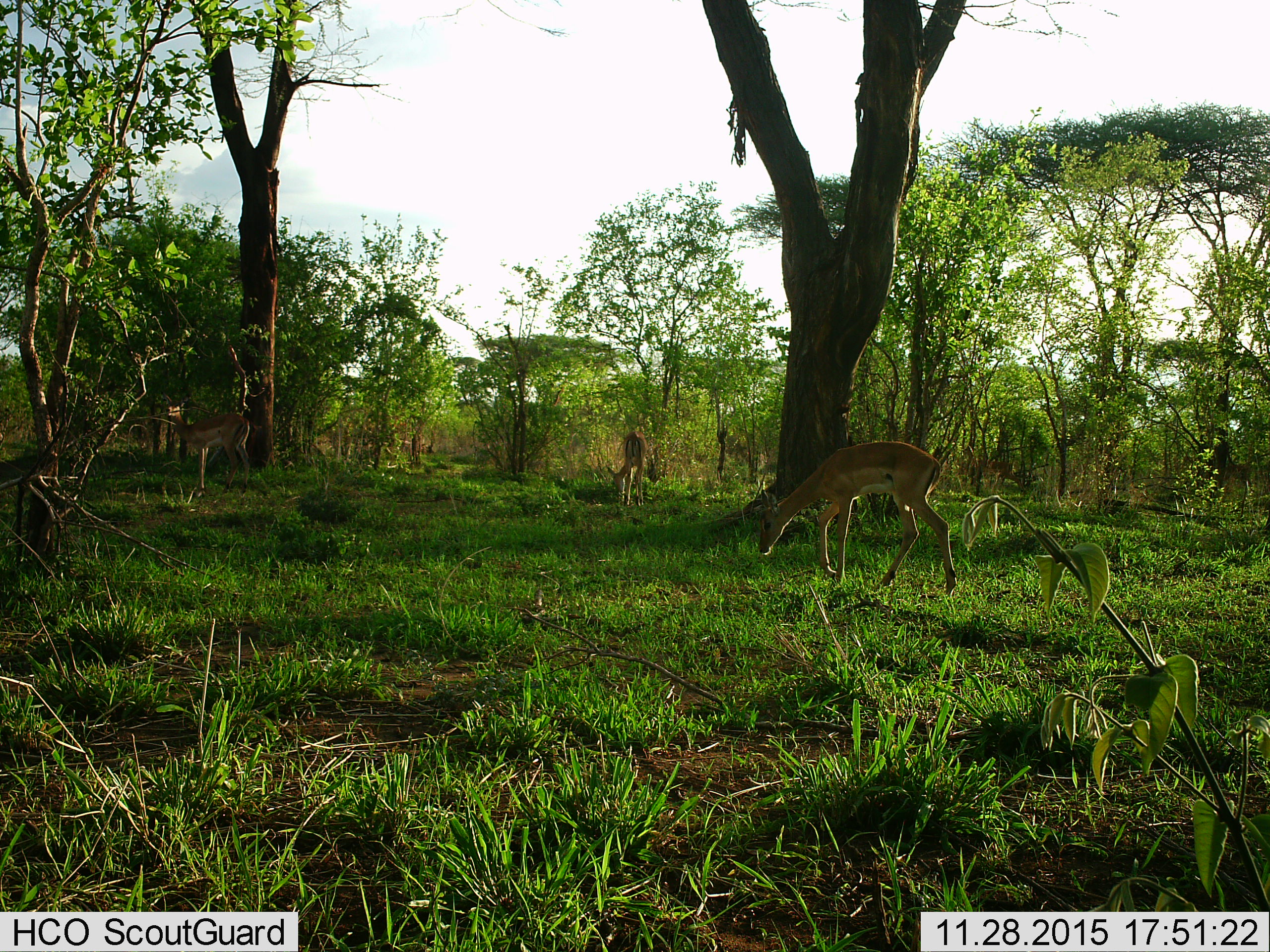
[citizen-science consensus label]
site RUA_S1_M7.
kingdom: Animalia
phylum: Chordata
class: Mammalia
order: Artiodactyla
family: Bovidae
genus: Aepyceros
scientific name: Aepyceros melampus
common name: impala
Impala (Aepyceros melampus), count 3. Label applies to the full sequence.